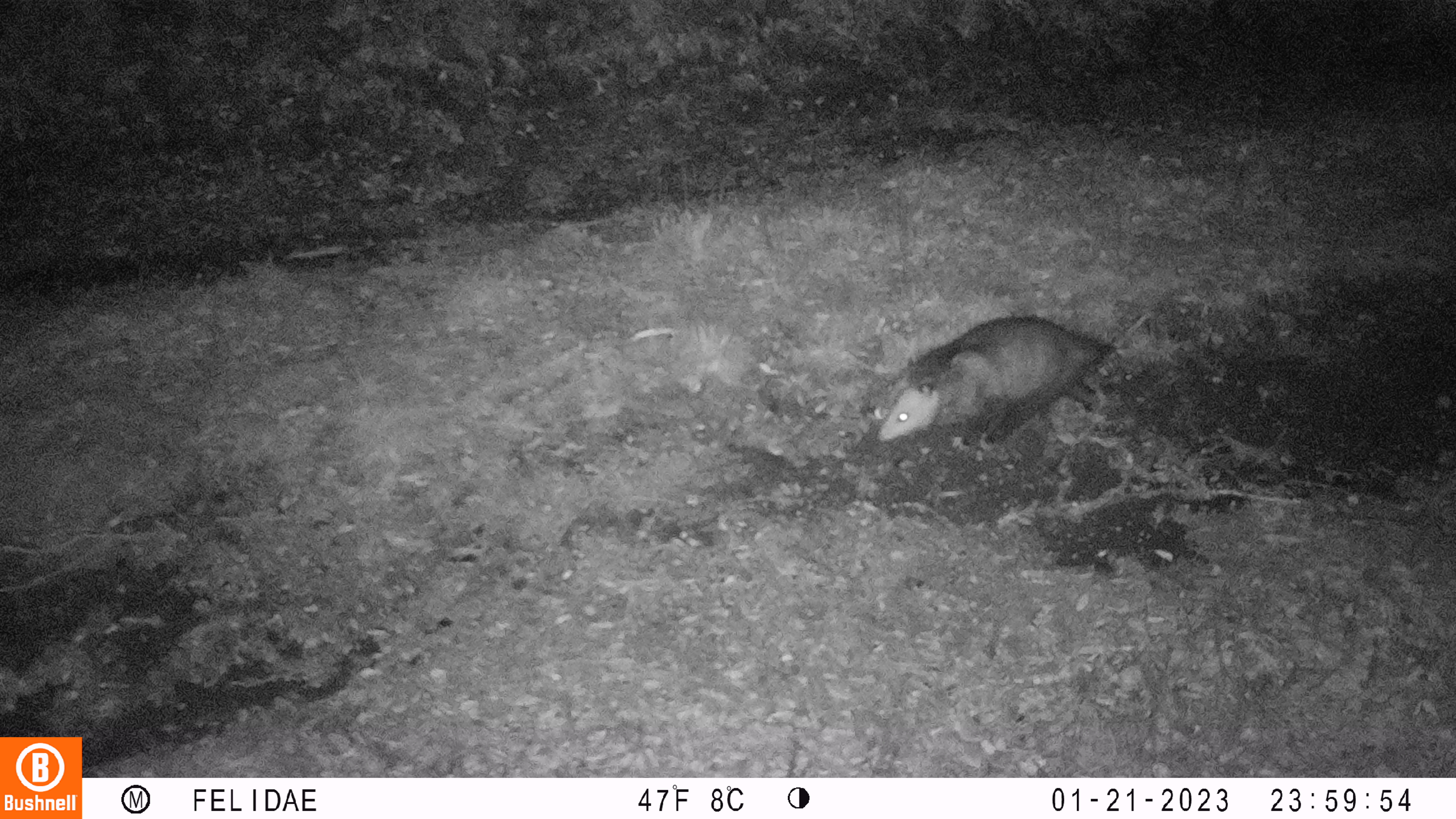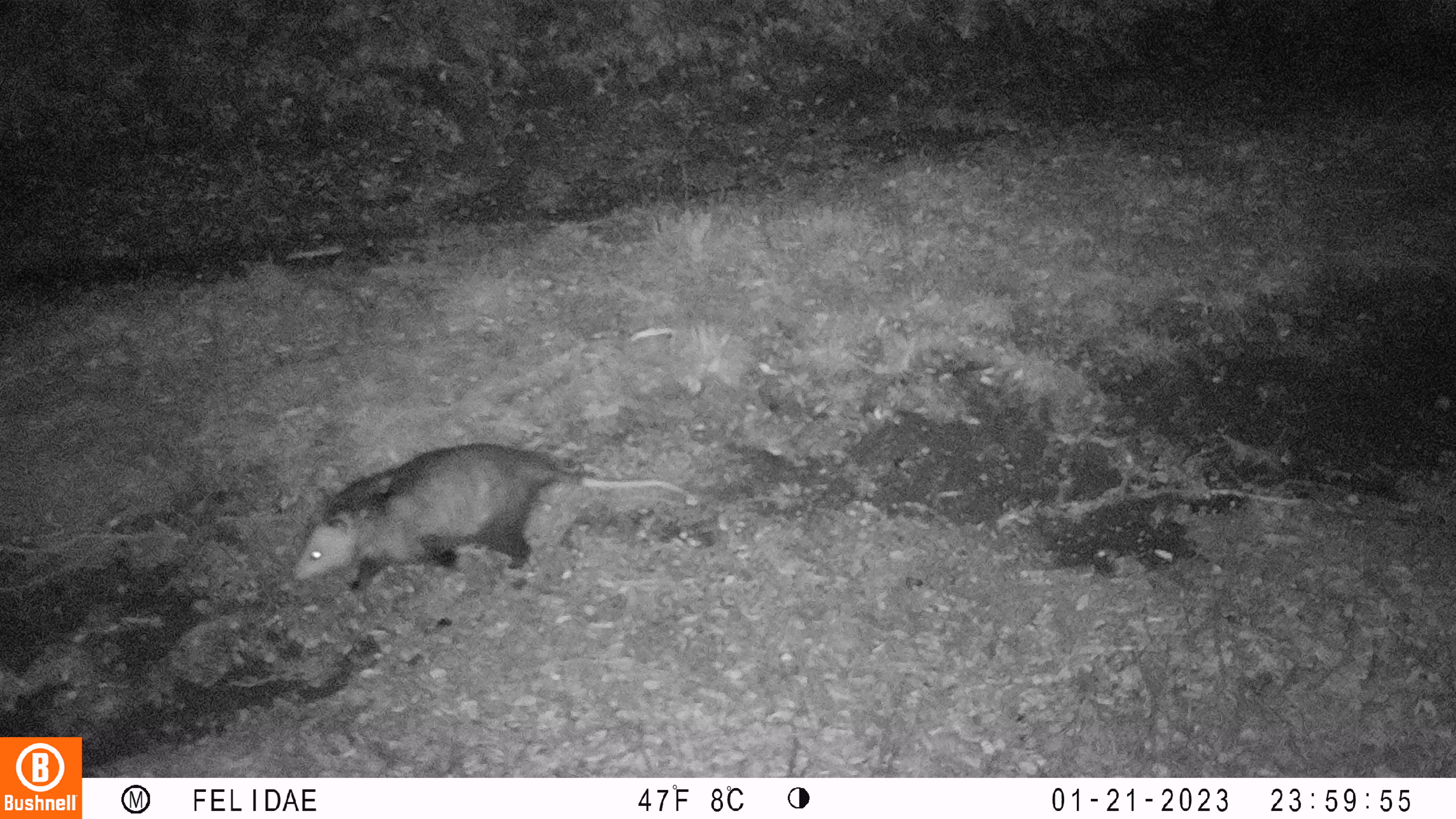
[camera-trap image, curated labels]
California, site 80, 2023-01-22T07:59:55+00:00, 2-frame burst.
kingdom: Animalia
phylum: Chordata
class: Mammalia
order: Didelphimorphia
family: Didelphidae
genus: Didelphis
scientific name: Didelphis virginiana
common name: virginia opossum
Virginia opossum (Didelphis virginiana).